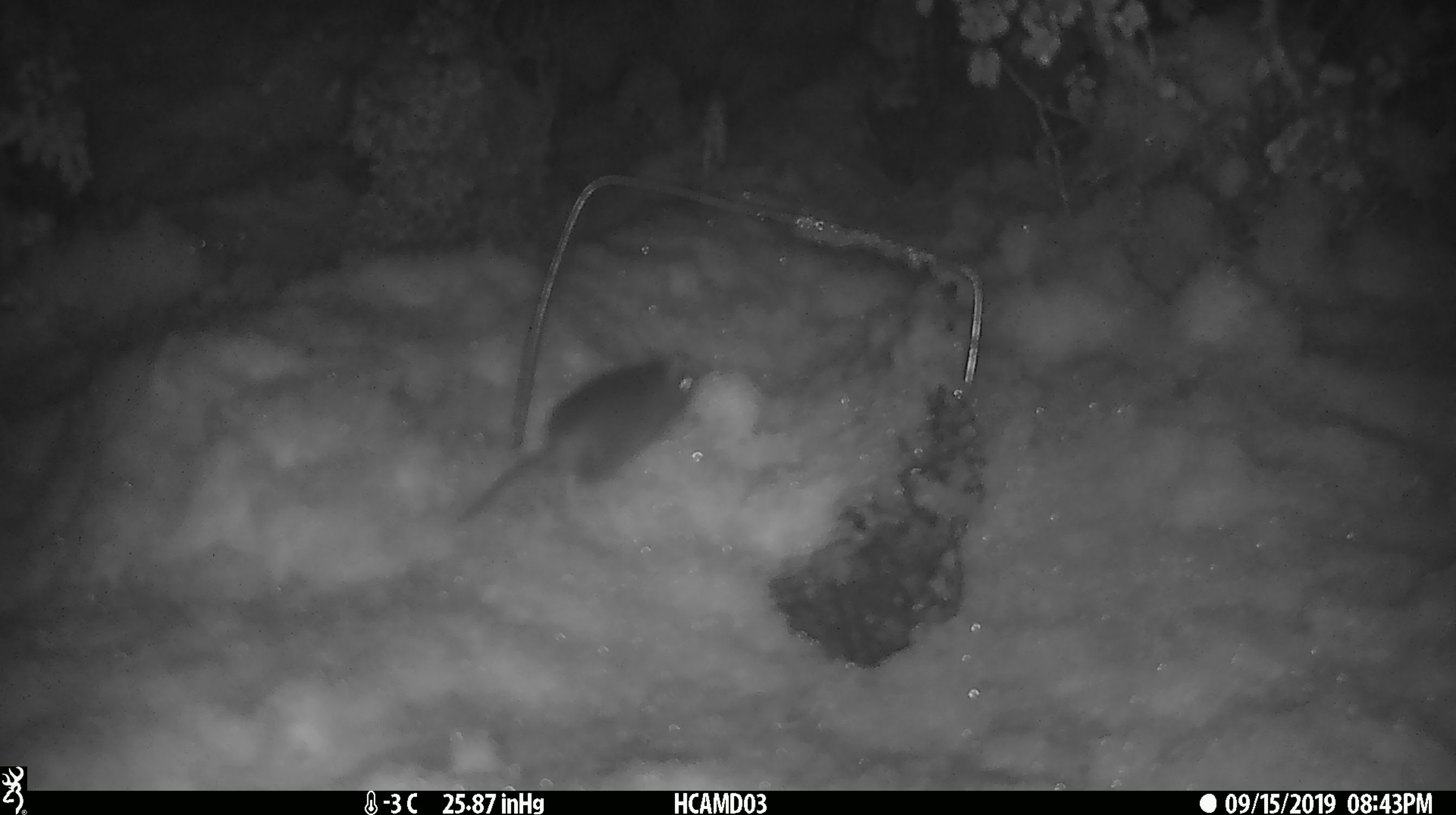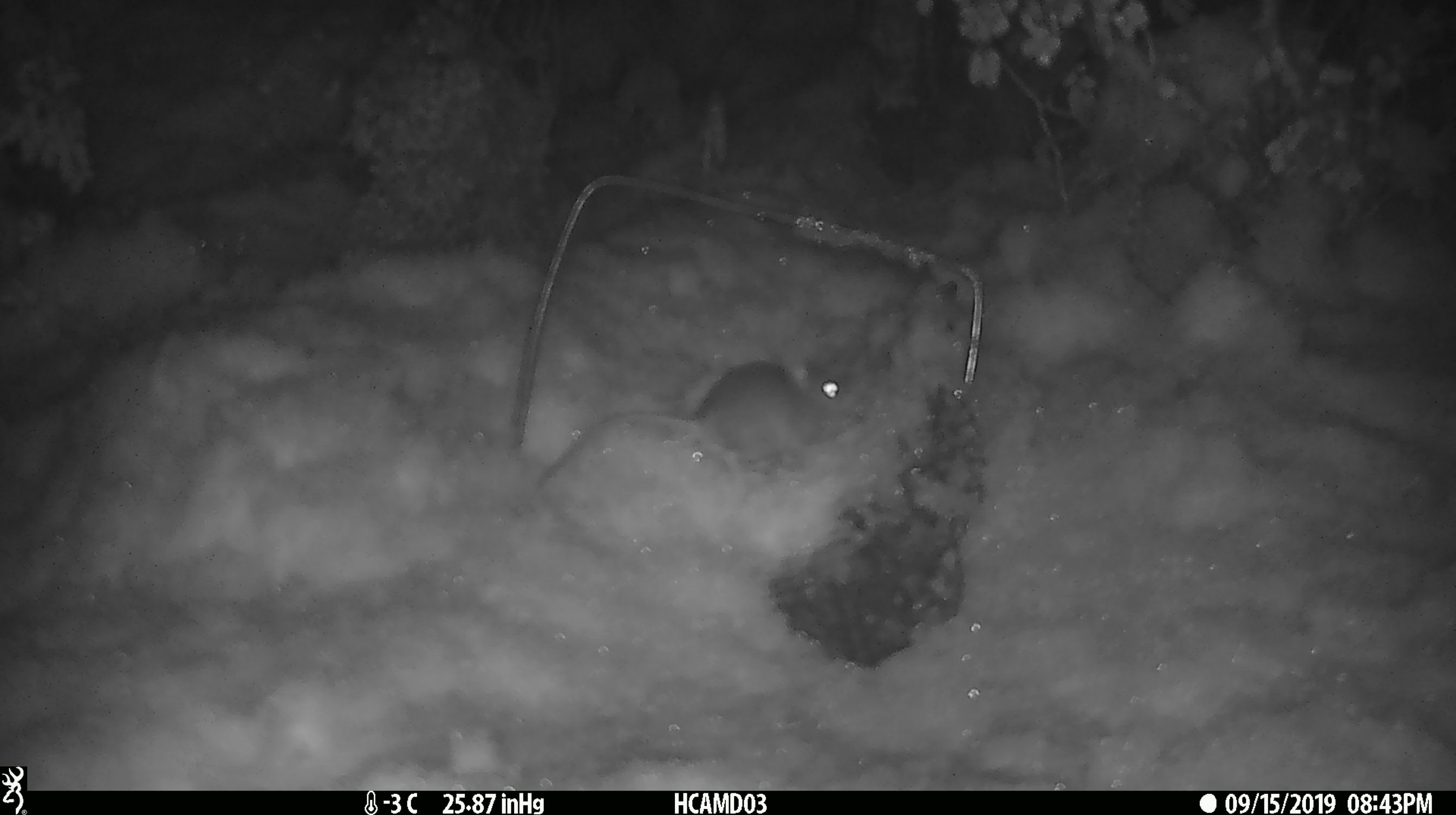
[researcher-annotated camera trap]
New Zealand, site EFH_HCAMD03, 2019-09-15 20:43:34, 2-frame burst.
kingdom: Animalia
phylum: Chordata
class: Mammalia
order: Rodentia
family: Muridae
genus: Mus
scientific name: Mus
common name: mouse